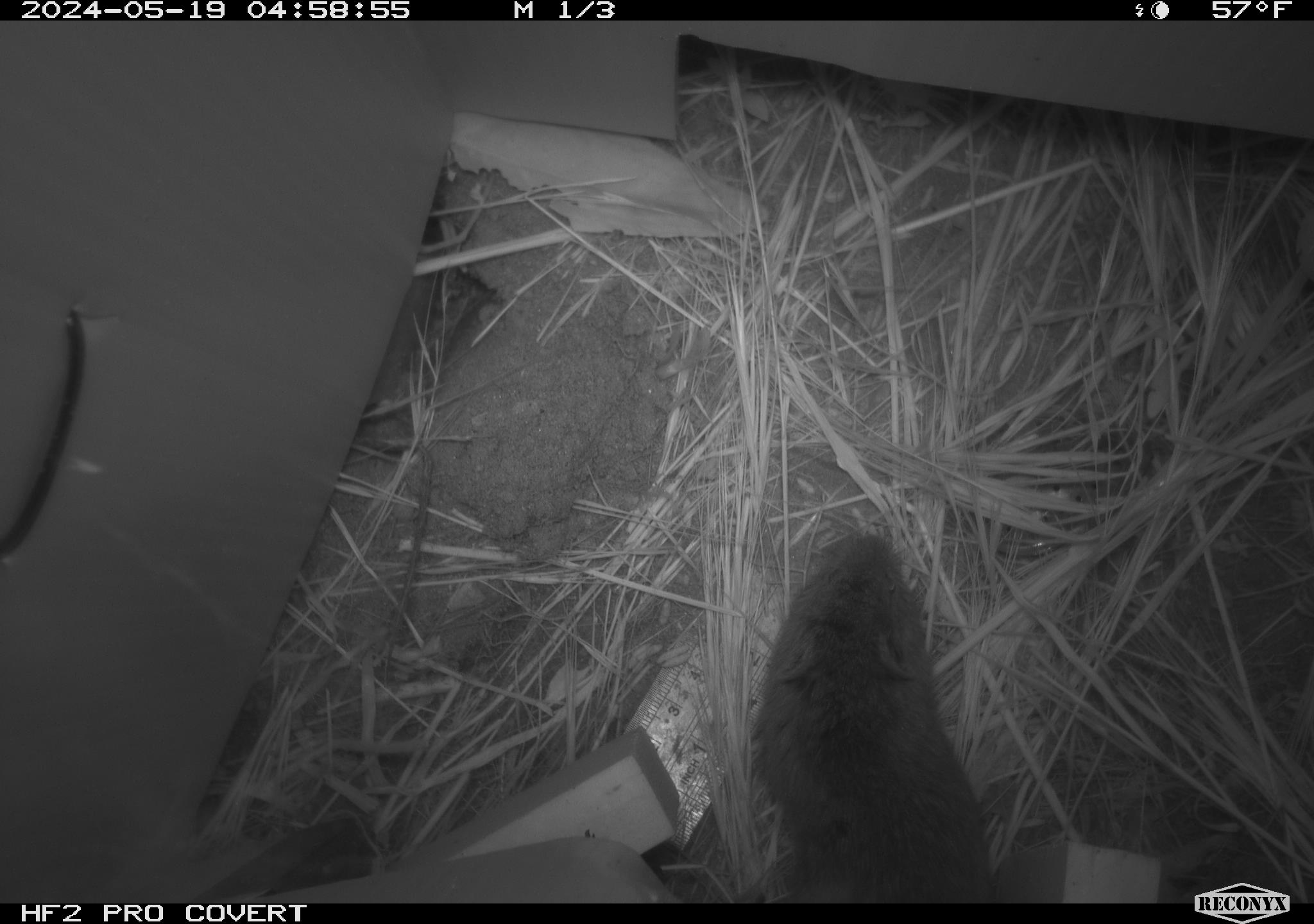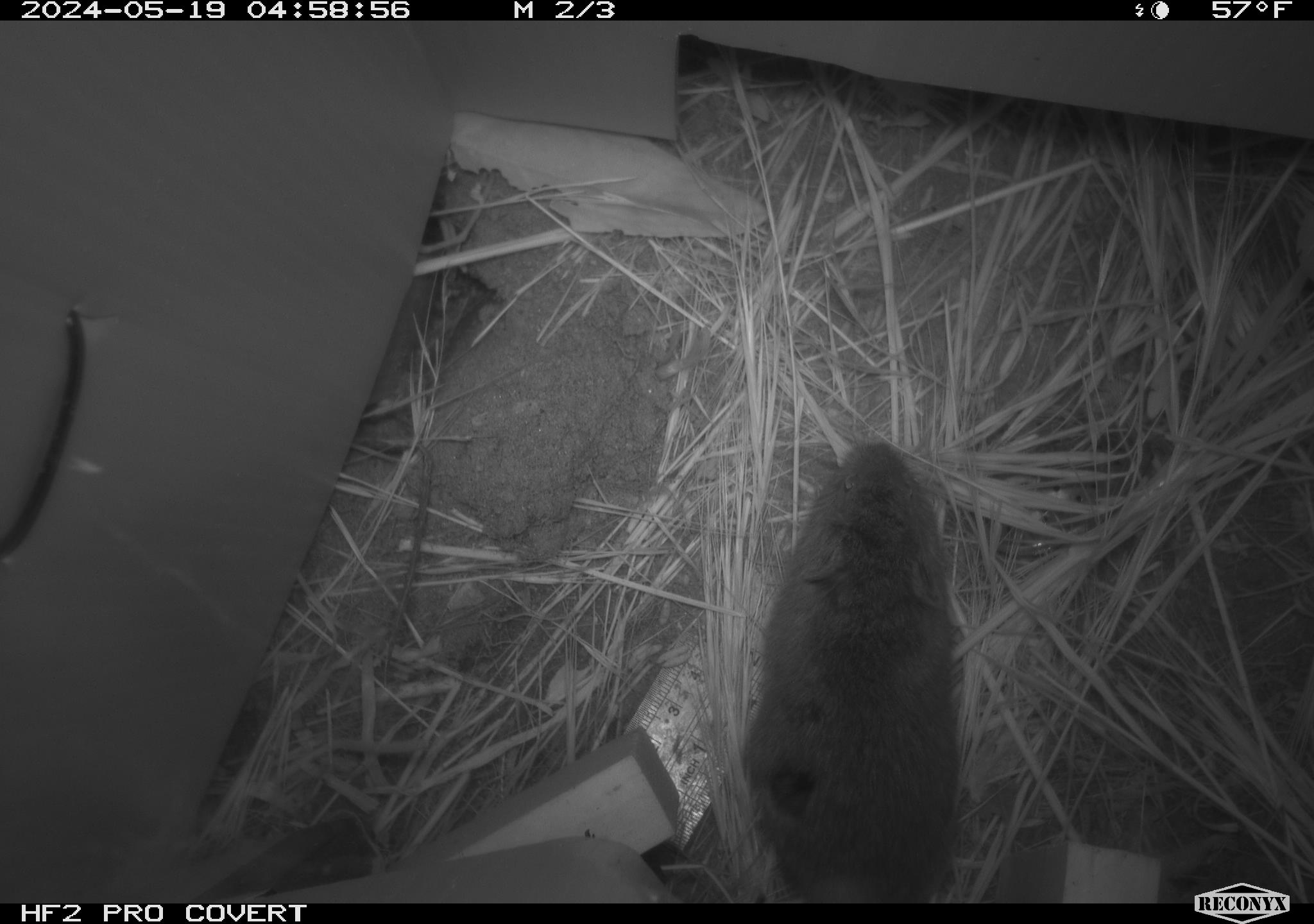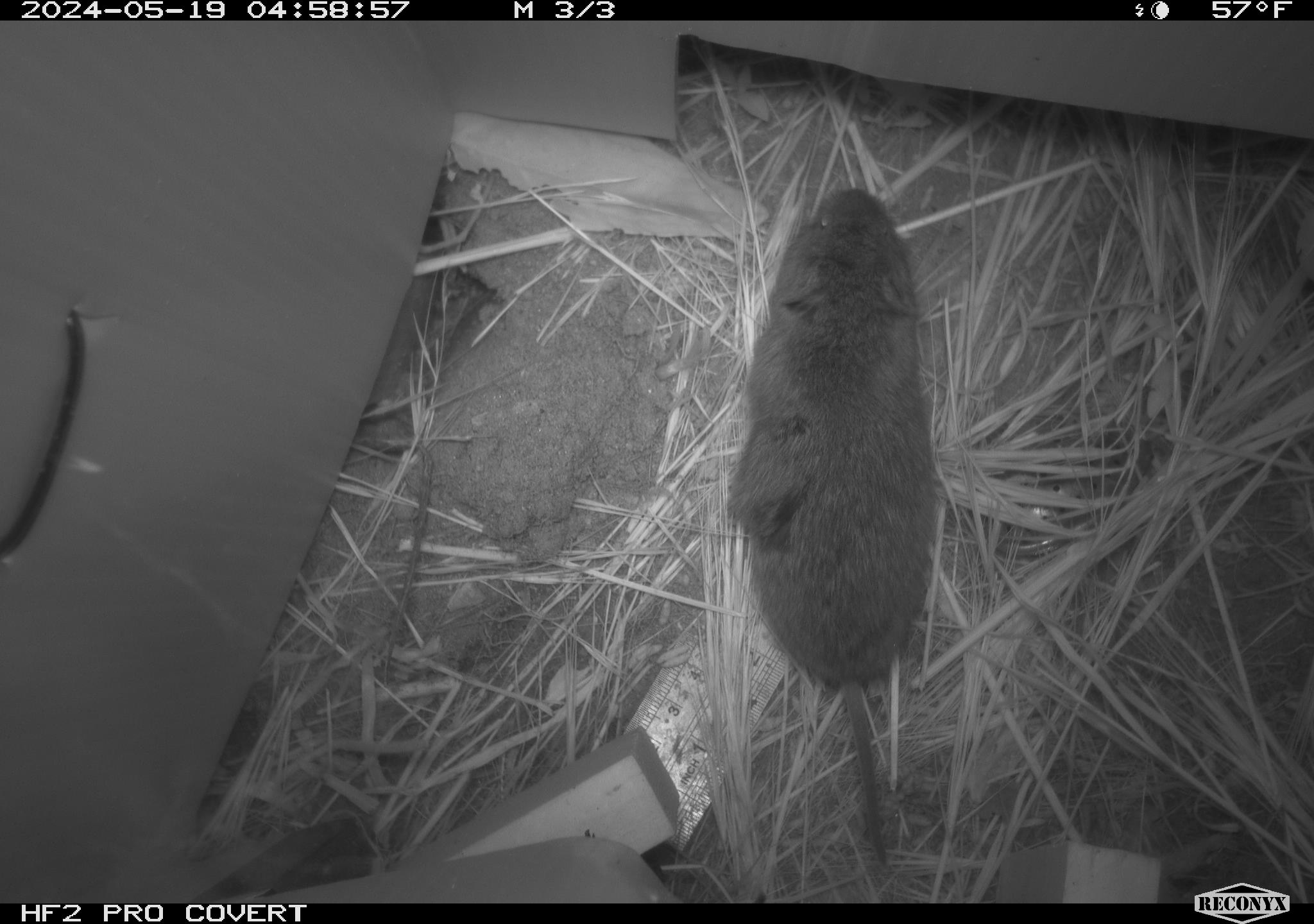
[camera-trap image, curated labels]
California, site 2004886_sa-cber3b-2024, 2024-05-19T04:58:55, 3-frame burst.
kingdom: Animalia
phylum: Chordata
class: Mammalia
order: Rodentia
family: Cricetidae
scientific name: Arvicolinae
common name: voles, lemmings, and muskrats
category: arvicolinae subfamily